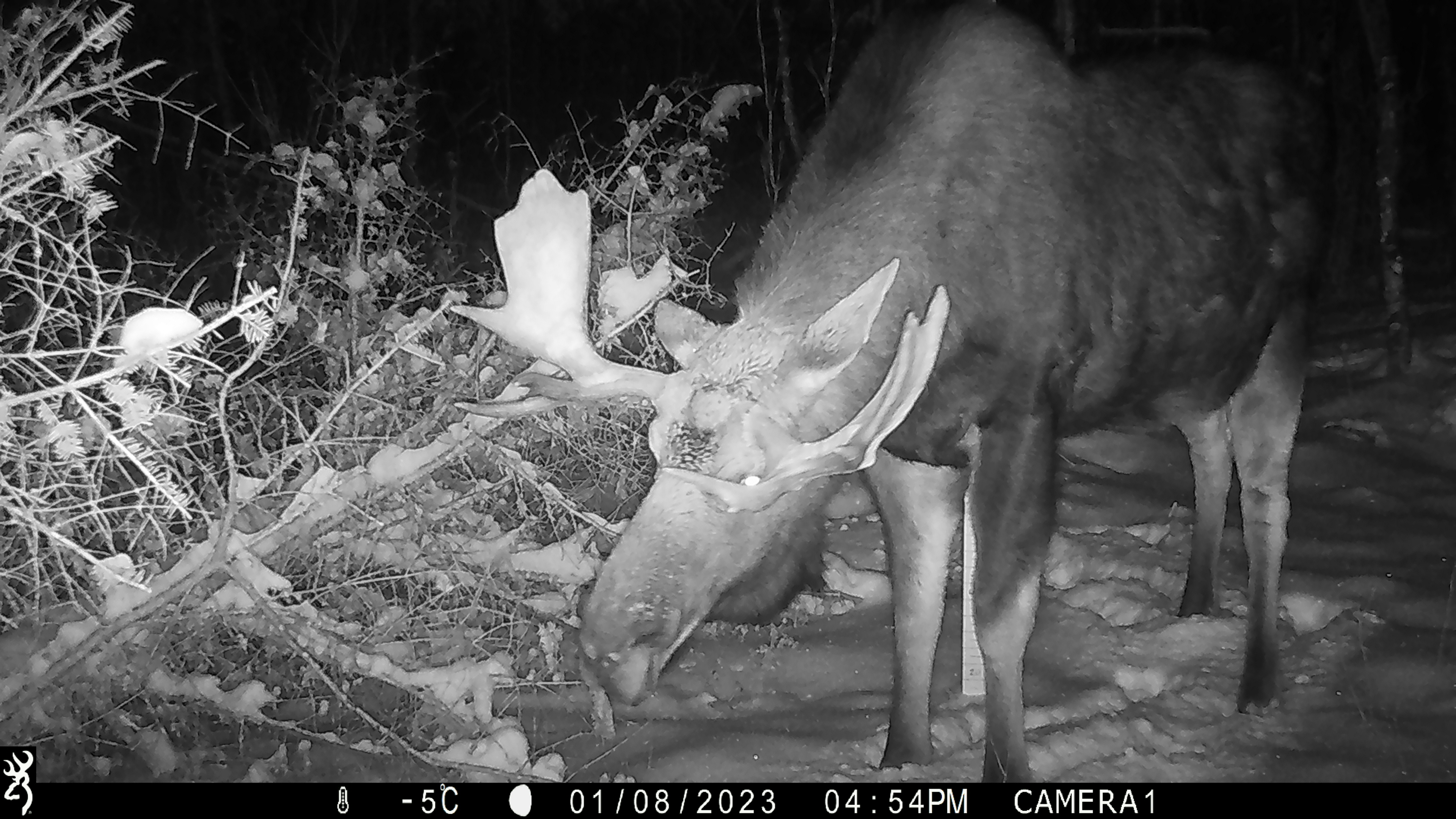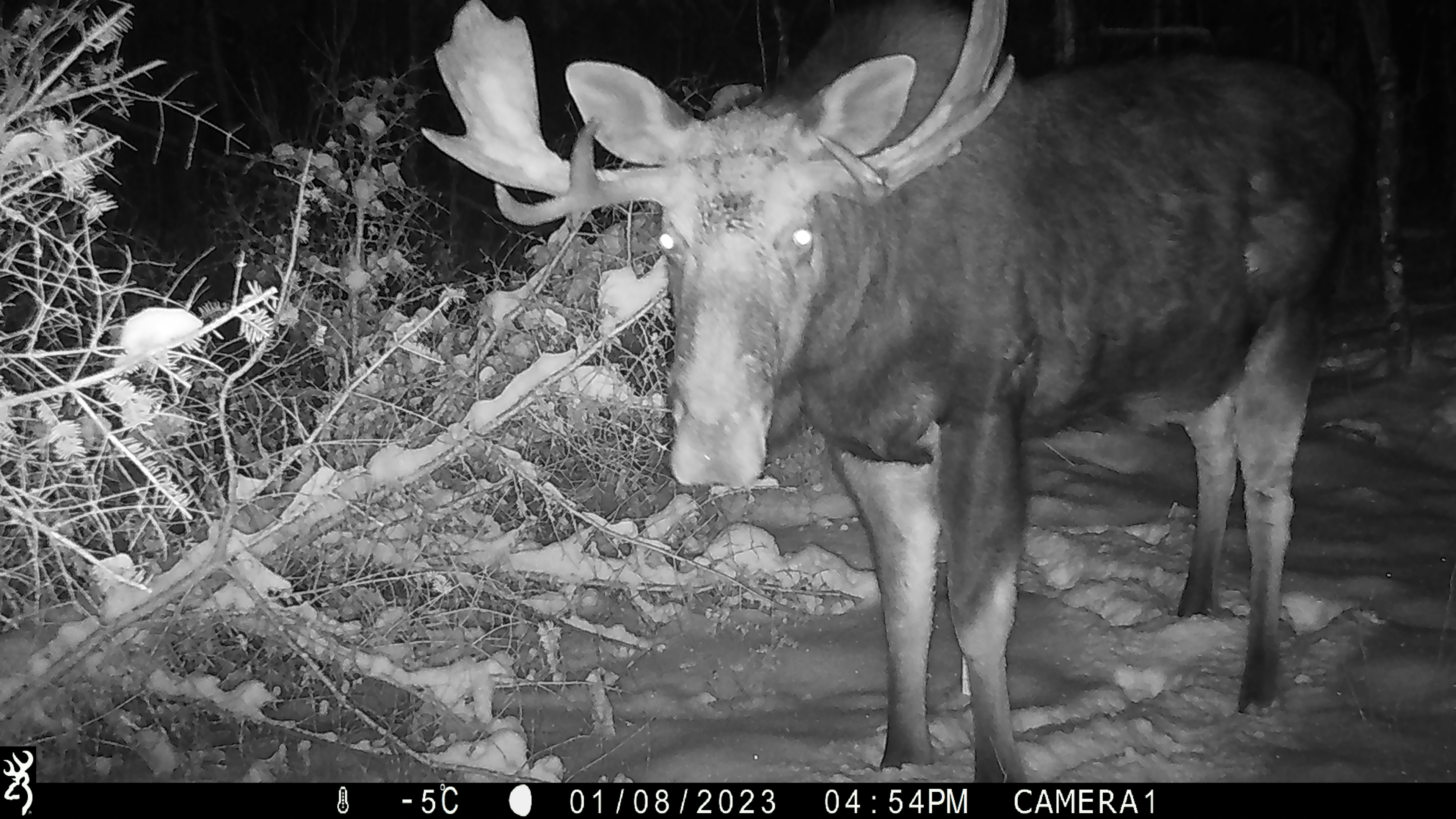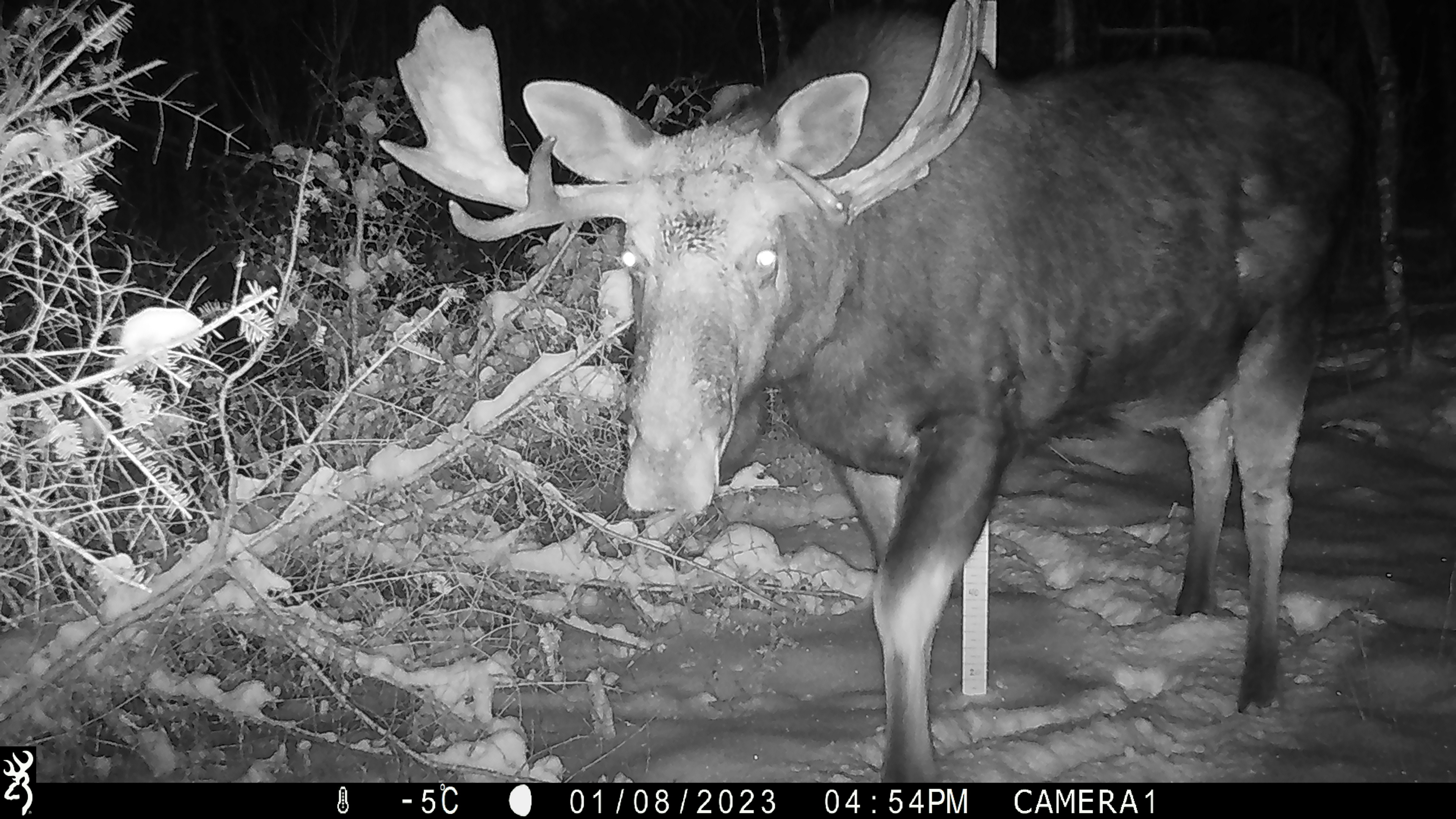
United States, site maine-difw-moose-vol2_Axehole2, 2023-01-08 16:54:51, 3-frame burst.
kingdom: Animalia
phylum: Chordata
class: Mammalia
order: Artiodactyla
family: Cervidae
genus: Alces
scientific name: Alces alces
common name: moose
Moose (Alces alces).